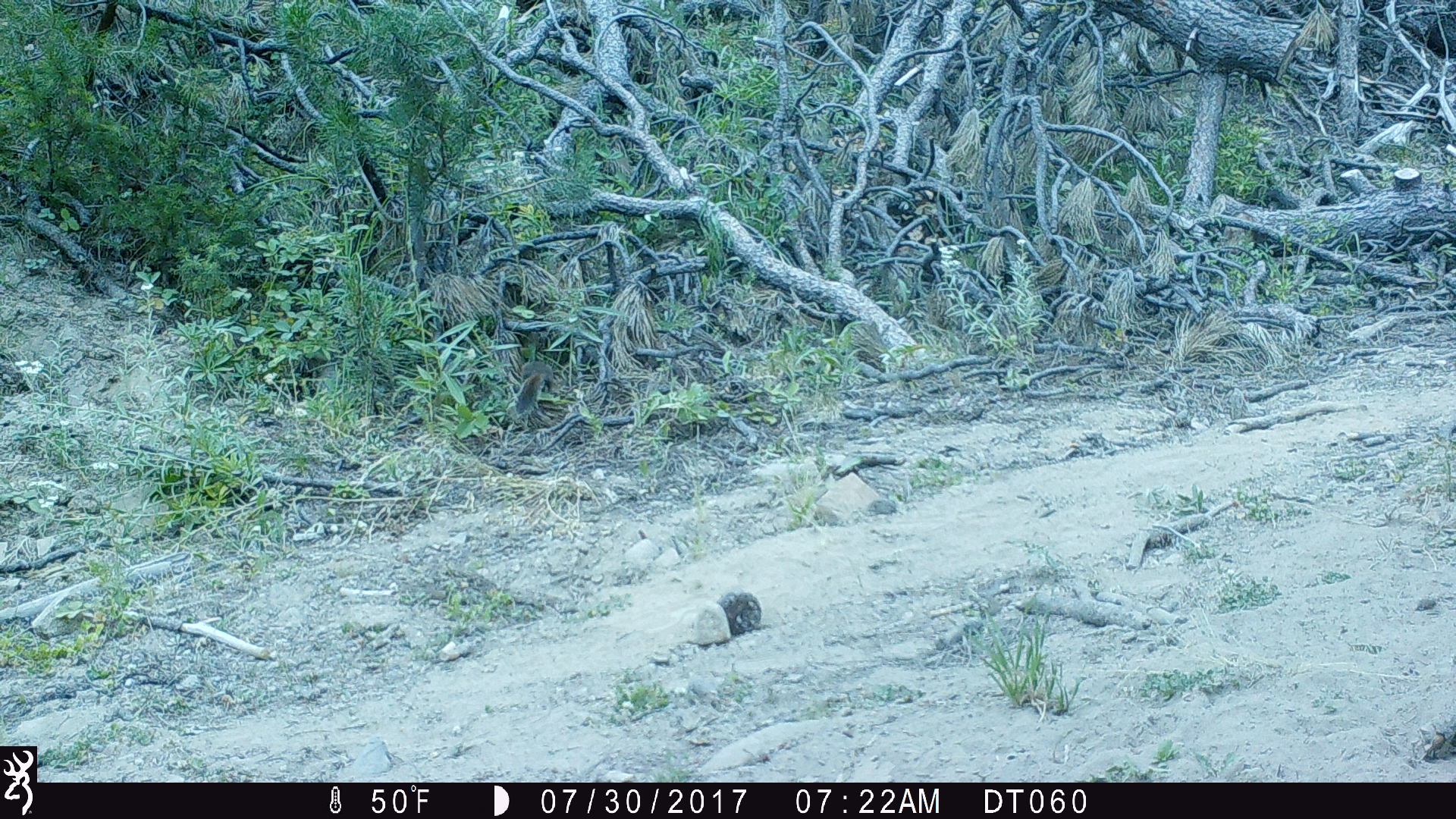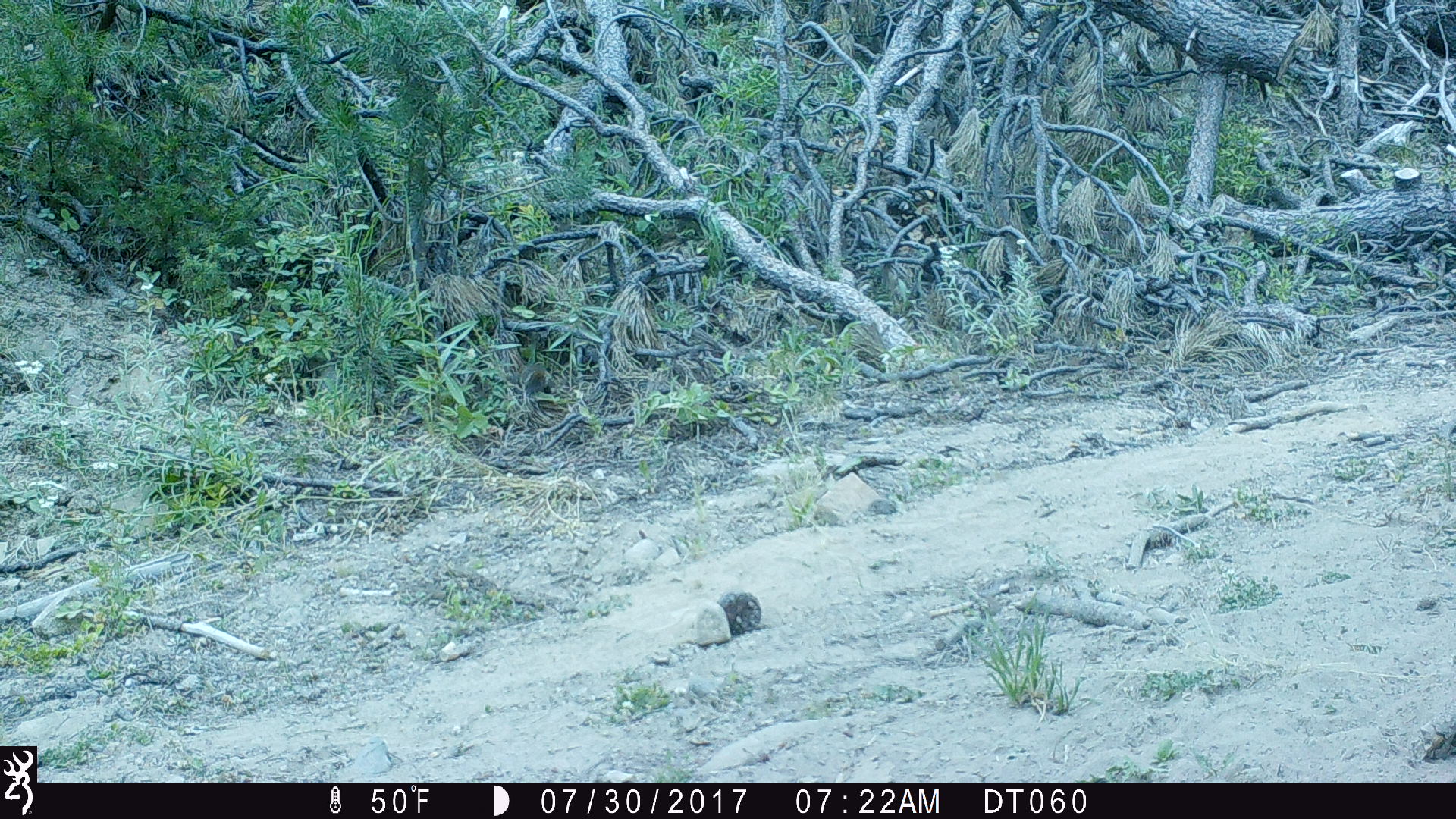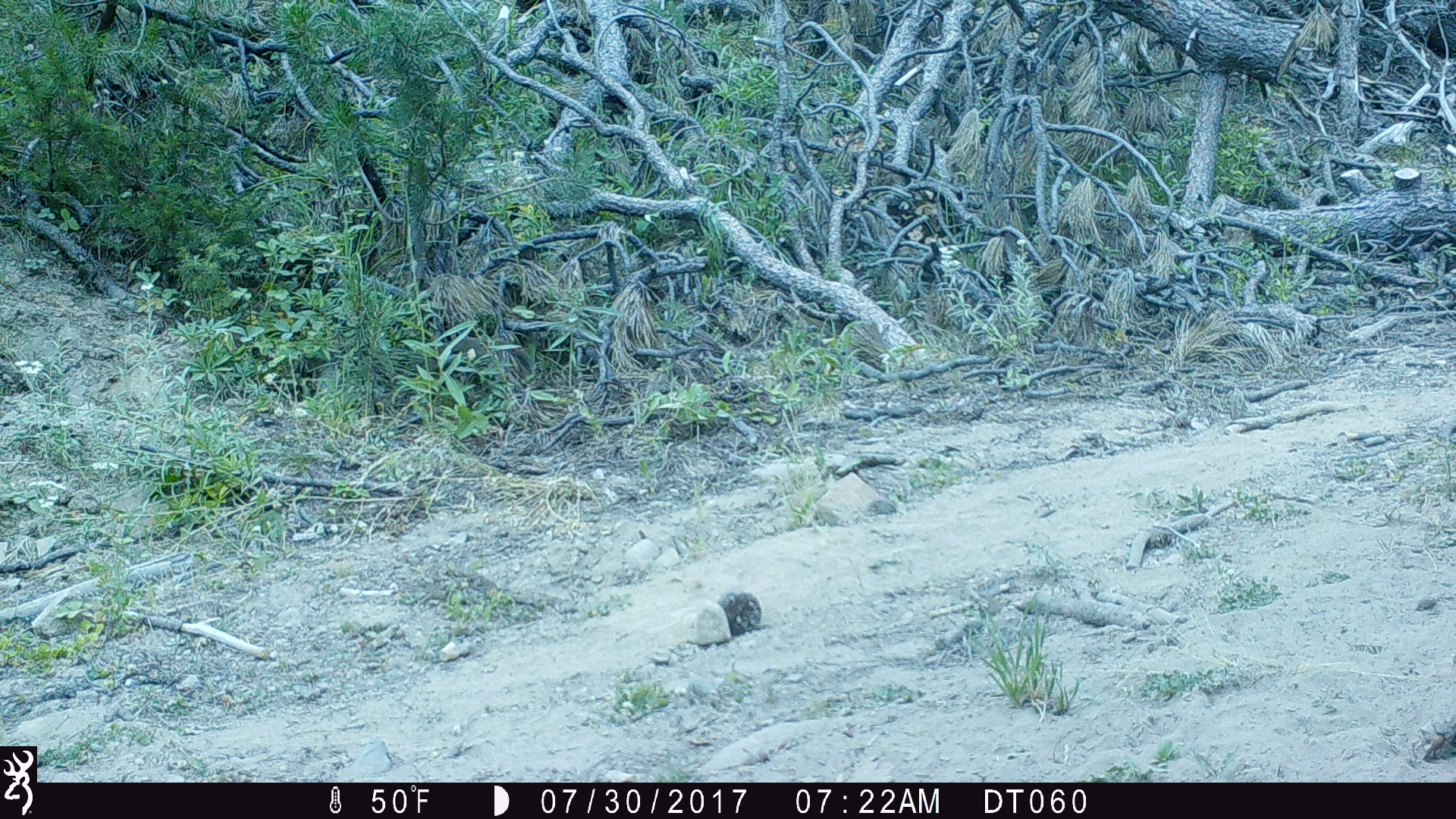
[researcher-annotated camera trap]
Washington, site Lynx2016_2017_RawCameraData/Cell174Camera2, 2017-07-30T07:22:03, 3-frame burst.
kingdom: Animalia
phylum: Chordata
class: Mammalia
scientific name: Mammalia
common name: small mammal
Small mammal (Mammalia). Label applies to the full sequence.